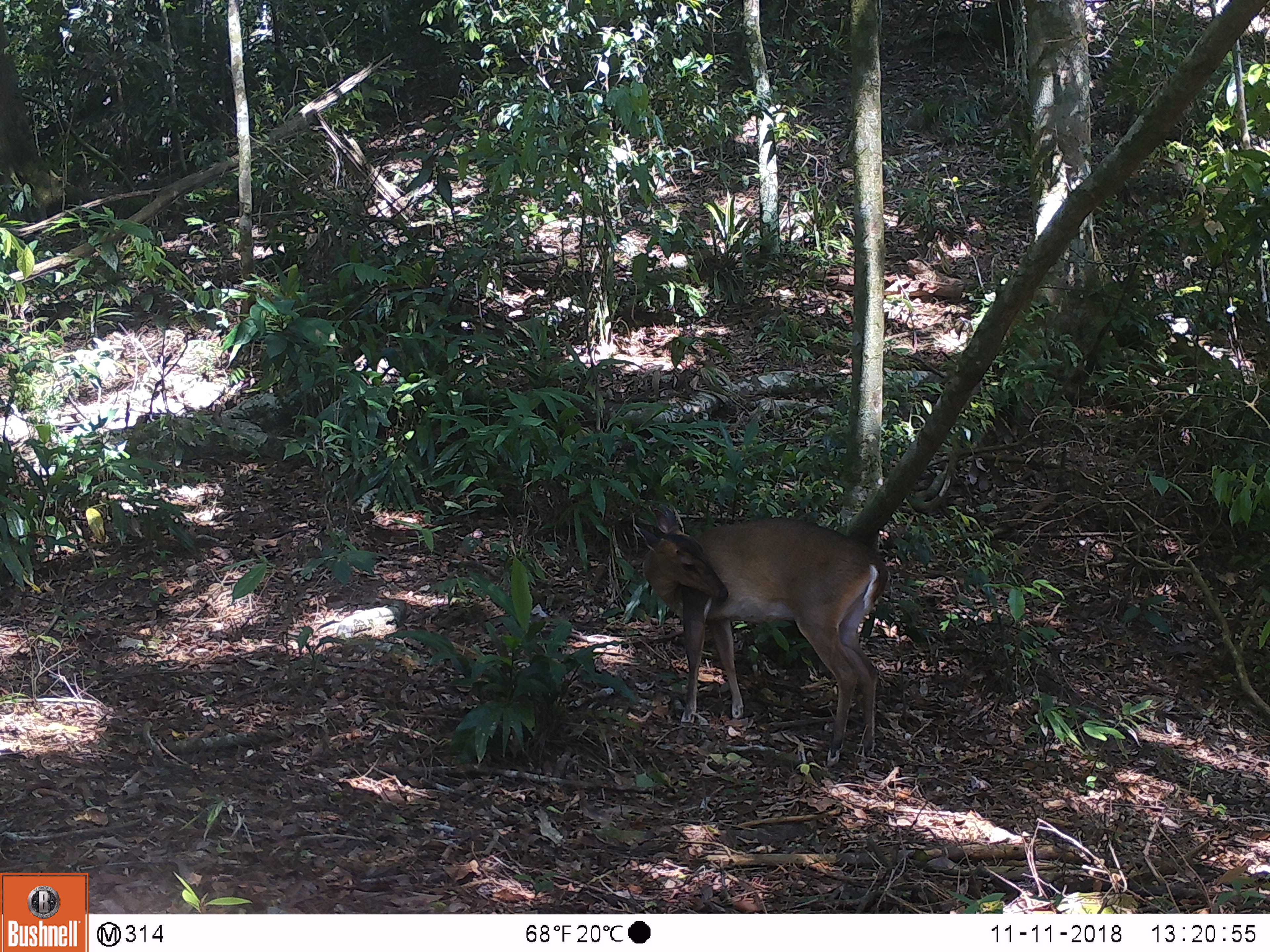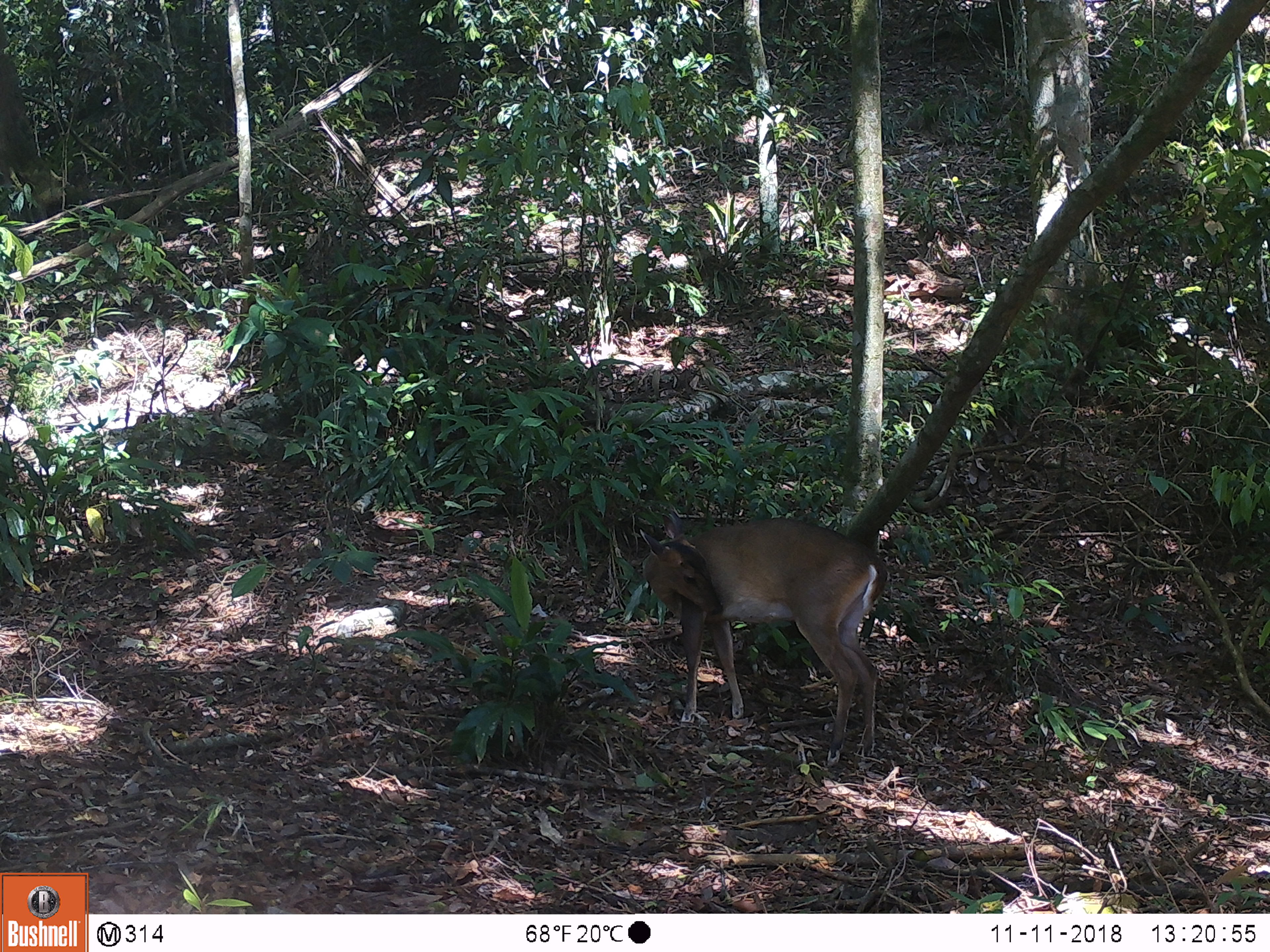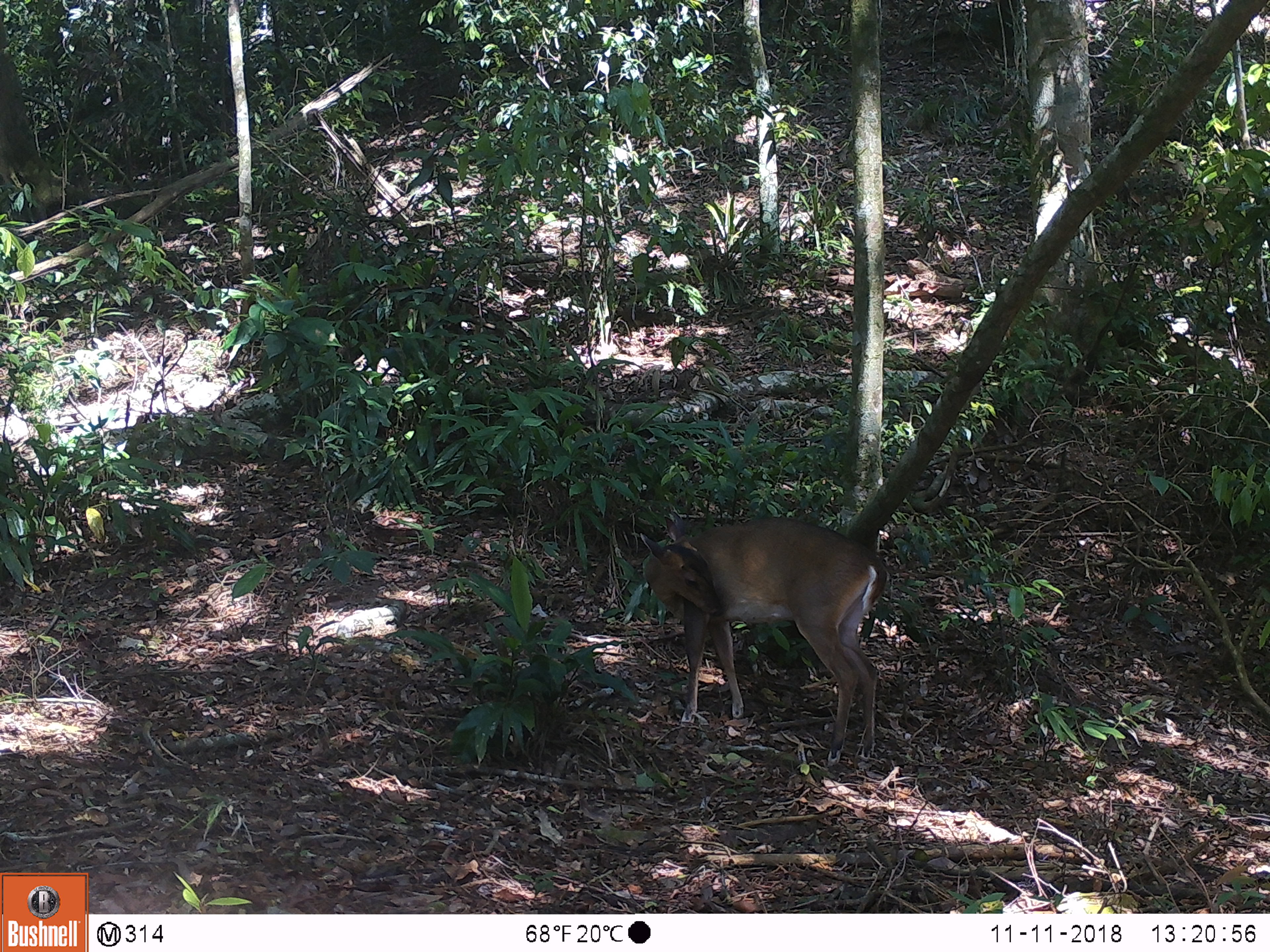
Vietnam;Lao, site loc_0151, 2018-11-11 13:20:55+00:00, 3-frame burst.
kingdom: Animalia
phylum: Chordata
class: Mammalia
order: Artiodactyla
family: Cervidae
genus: Muntiacus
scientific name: Muntiacus vuquangensis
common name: large-antlered muntjac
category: large antlered muntjac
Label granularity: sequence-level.